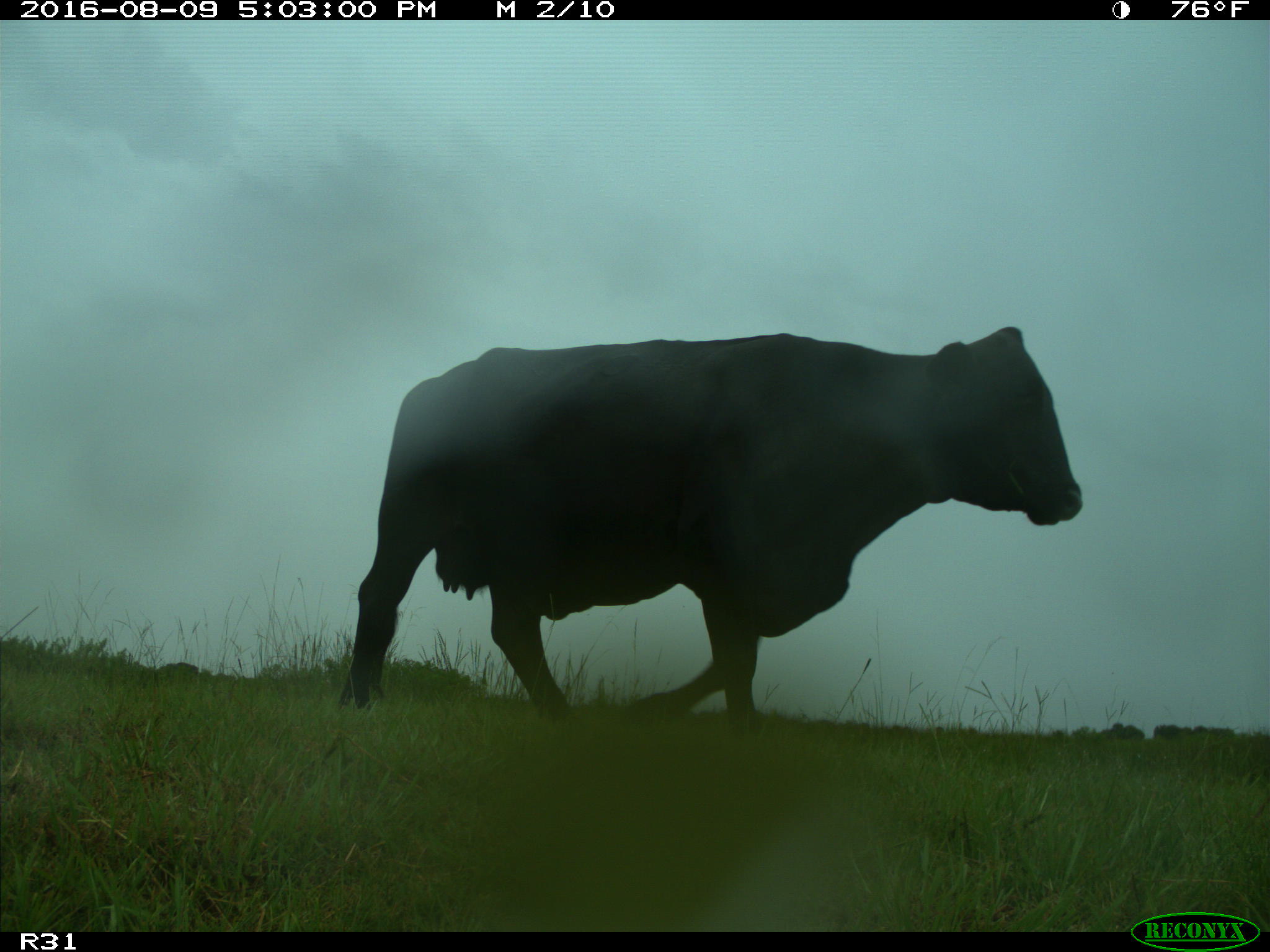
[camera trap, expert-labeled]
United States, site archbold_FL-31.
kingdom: Animalia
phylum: Chordata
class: Mammalia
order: Artiodactyla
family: Bovidae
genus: Bos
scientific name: Bos taurus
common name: domestic cow